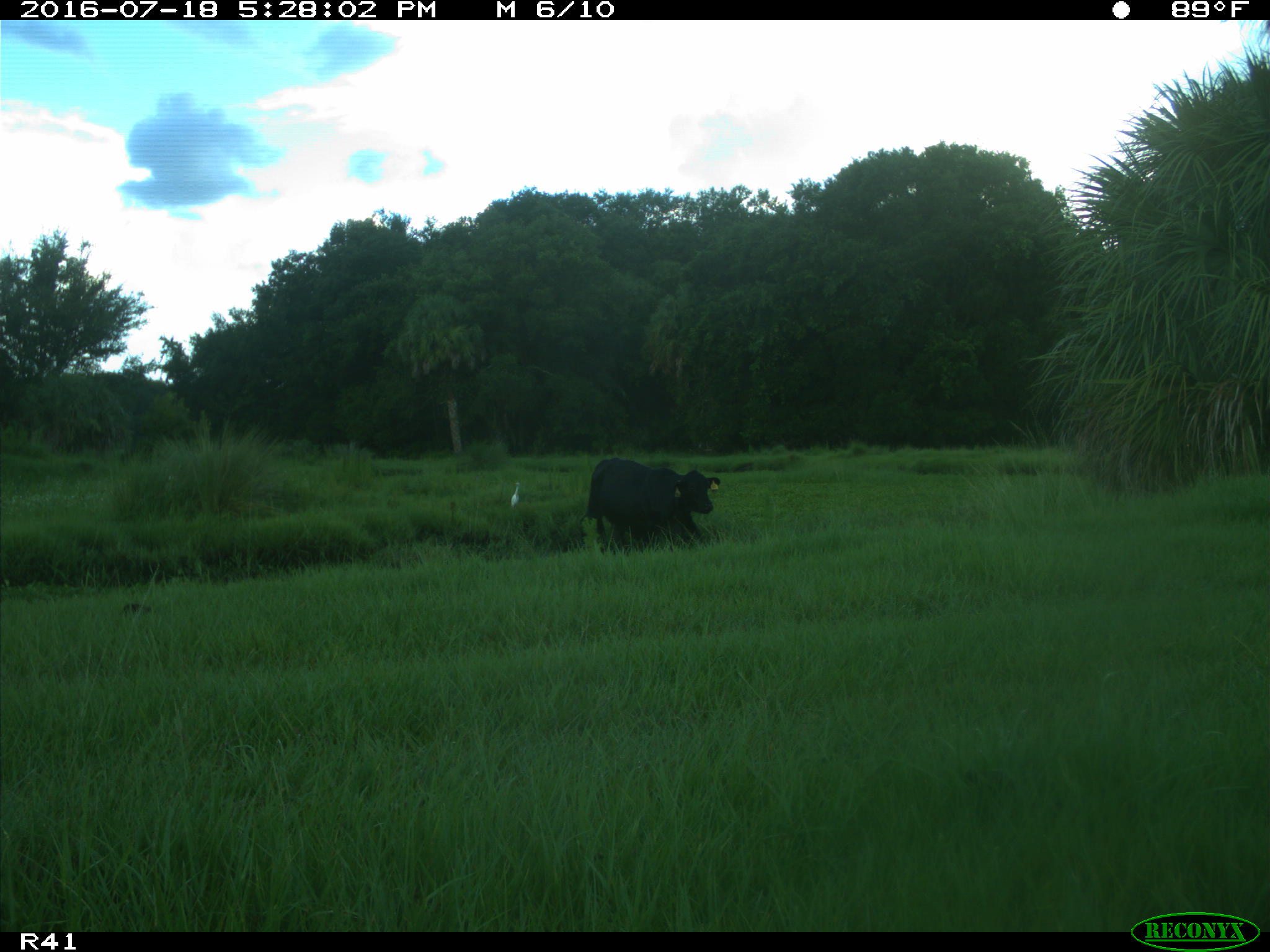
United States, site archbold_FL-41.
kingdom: Animalia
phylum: Chordata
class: Mammalia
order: Artiodactyla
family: Bovidae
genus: Bos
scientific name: Bos taurus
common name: domestic cow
Bos taurus (domestic cow).